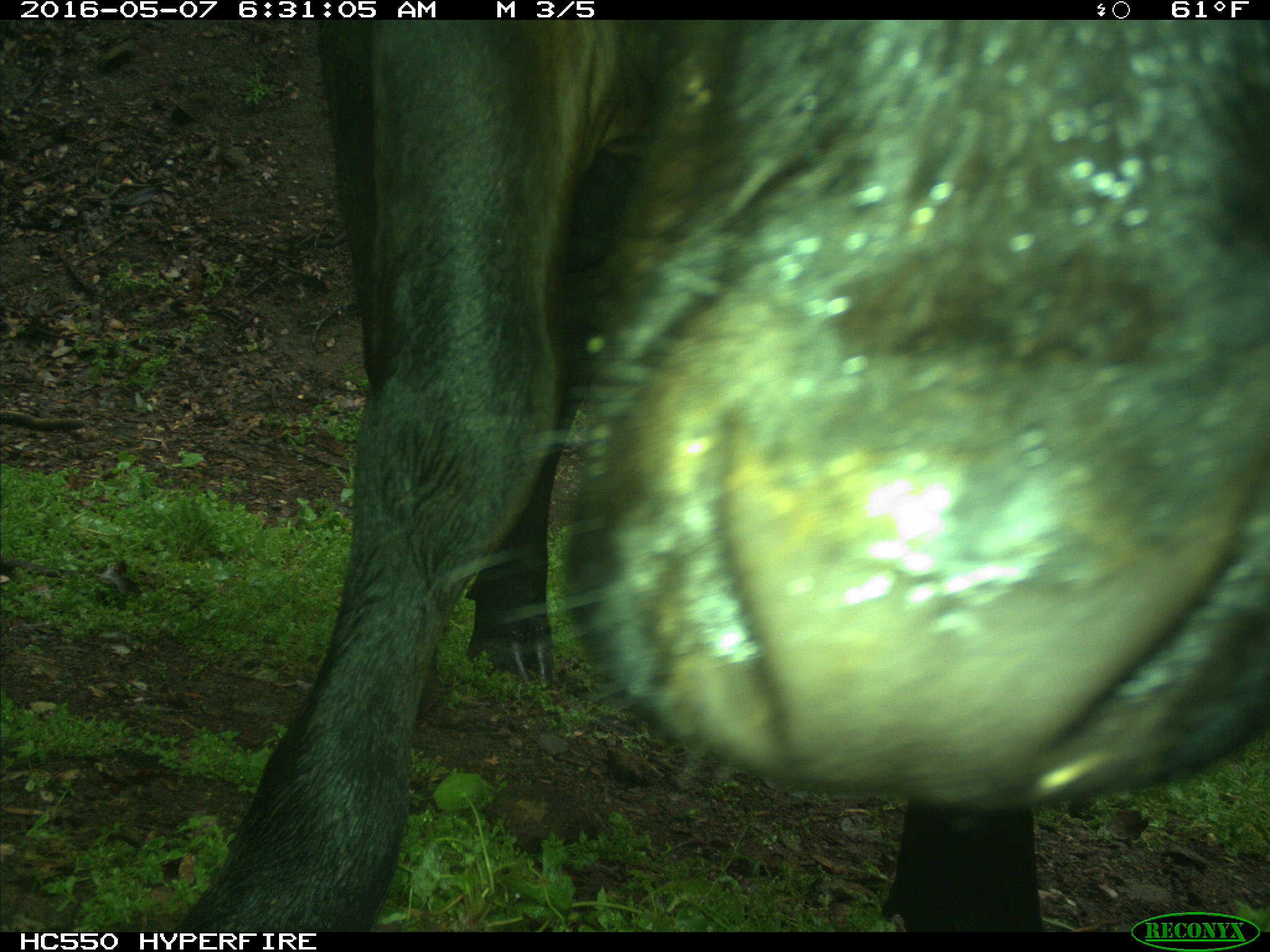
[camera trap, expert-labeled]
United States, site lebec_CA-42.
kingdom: Animalia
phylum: Chordata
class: Mammalia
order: Artiodactyla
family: Bovidae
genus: Bos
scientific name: Bos taurus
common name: domestic cow